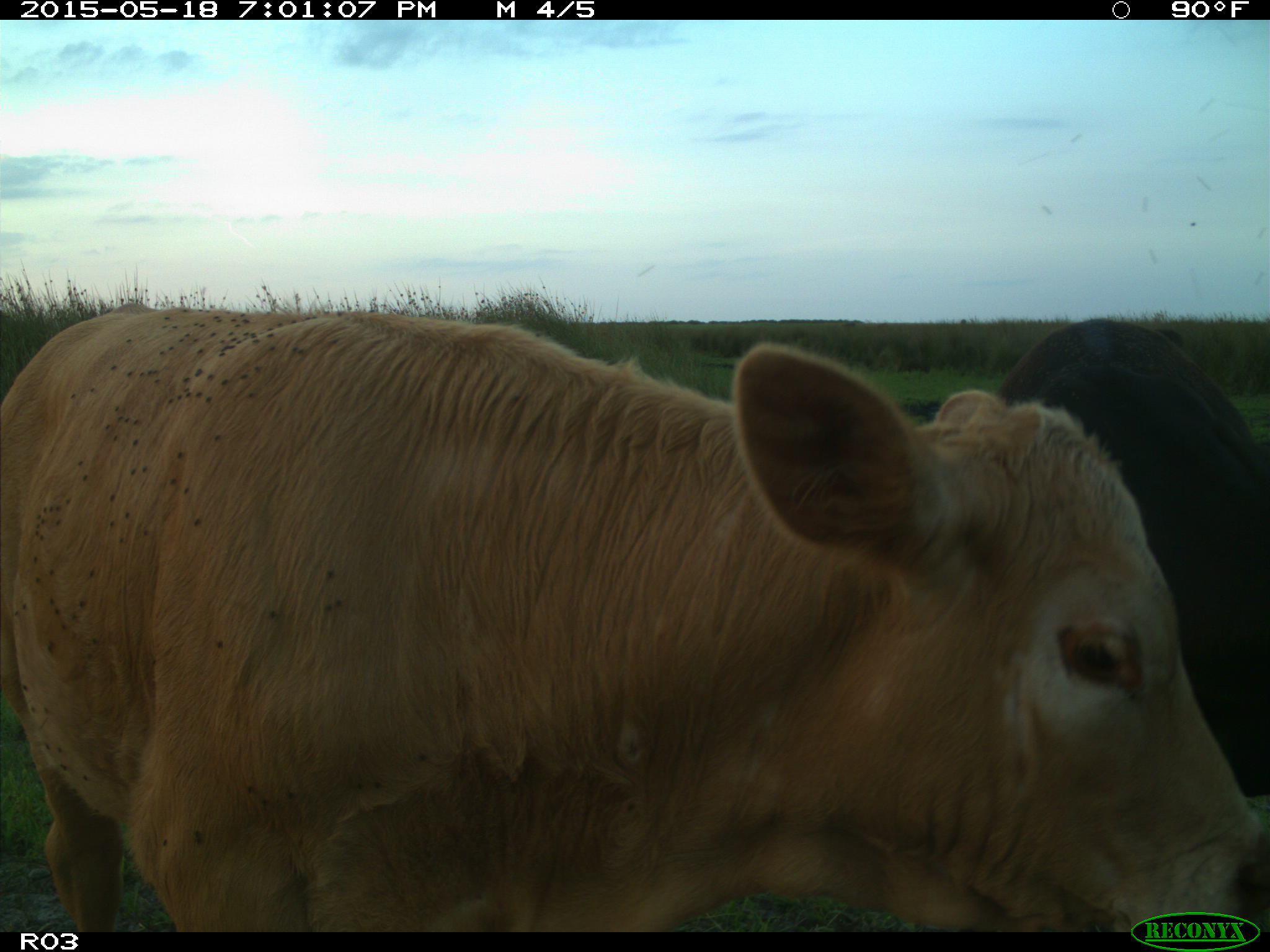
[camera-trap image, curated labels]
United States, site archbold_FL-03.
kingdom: Animalia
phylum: Chordata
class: Mammalia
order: Artiodactyla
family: Bovidae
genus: Bos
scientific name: Bos taurus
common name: domestic cow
Bos taurus (domestic cow).